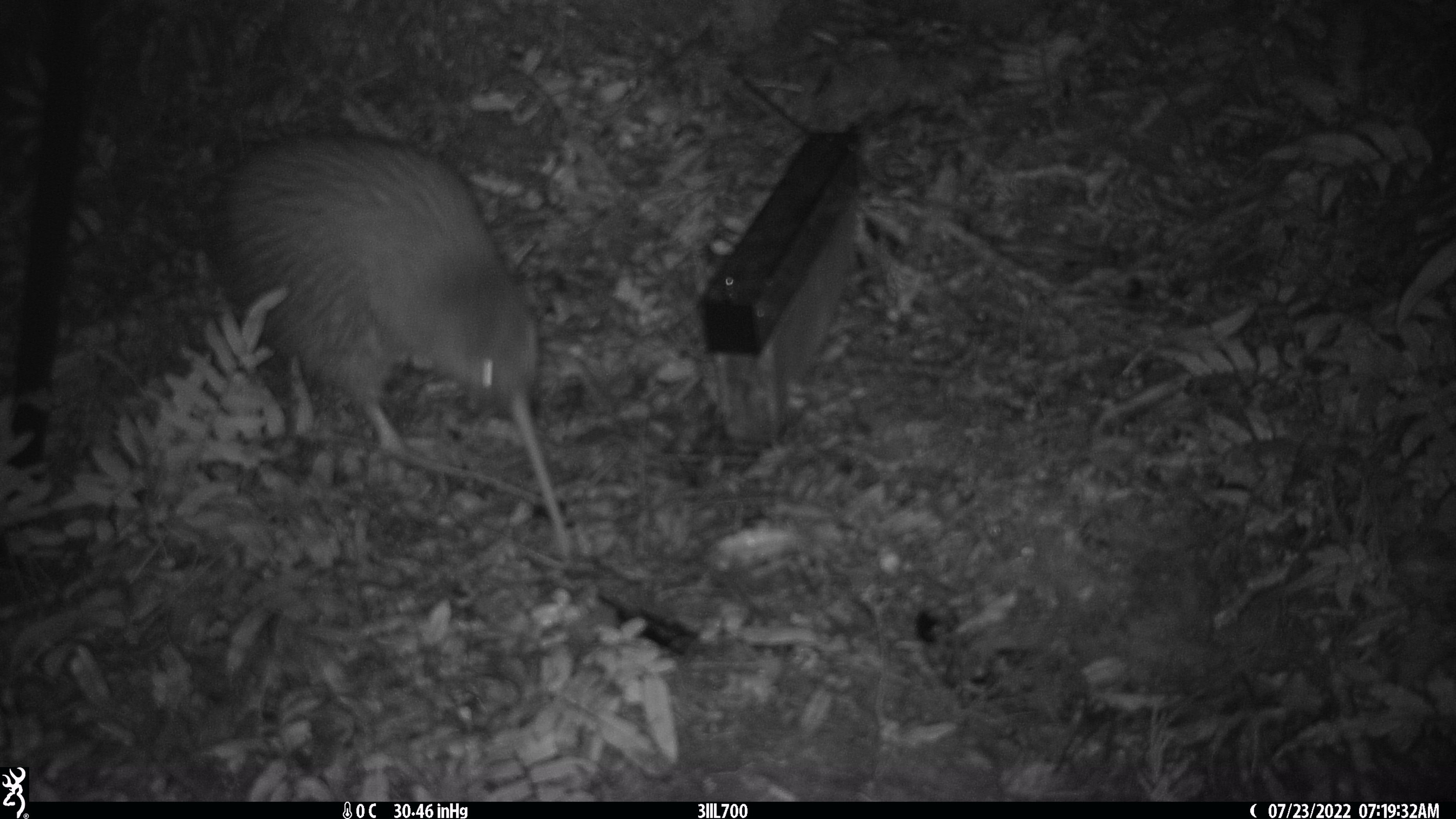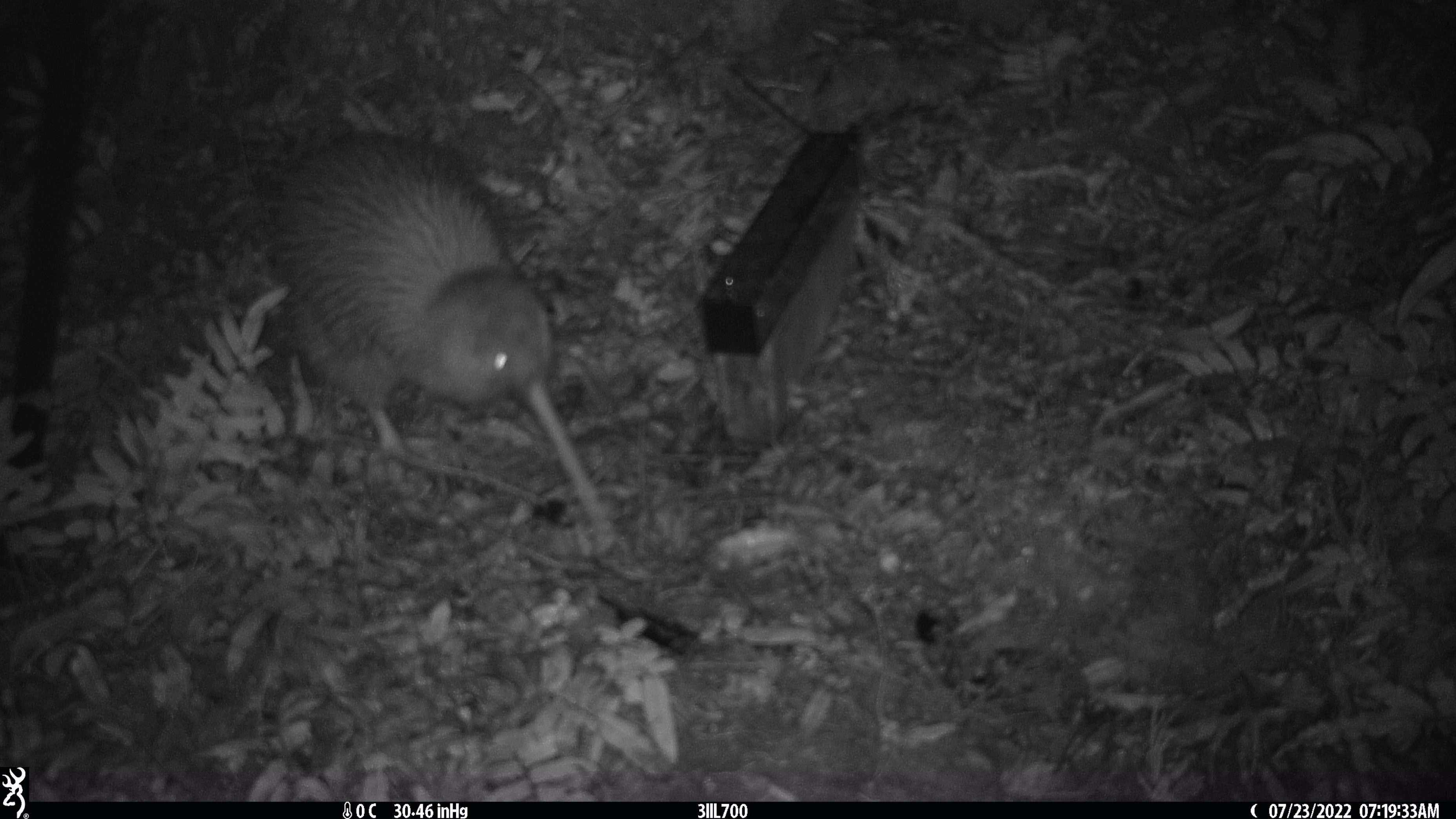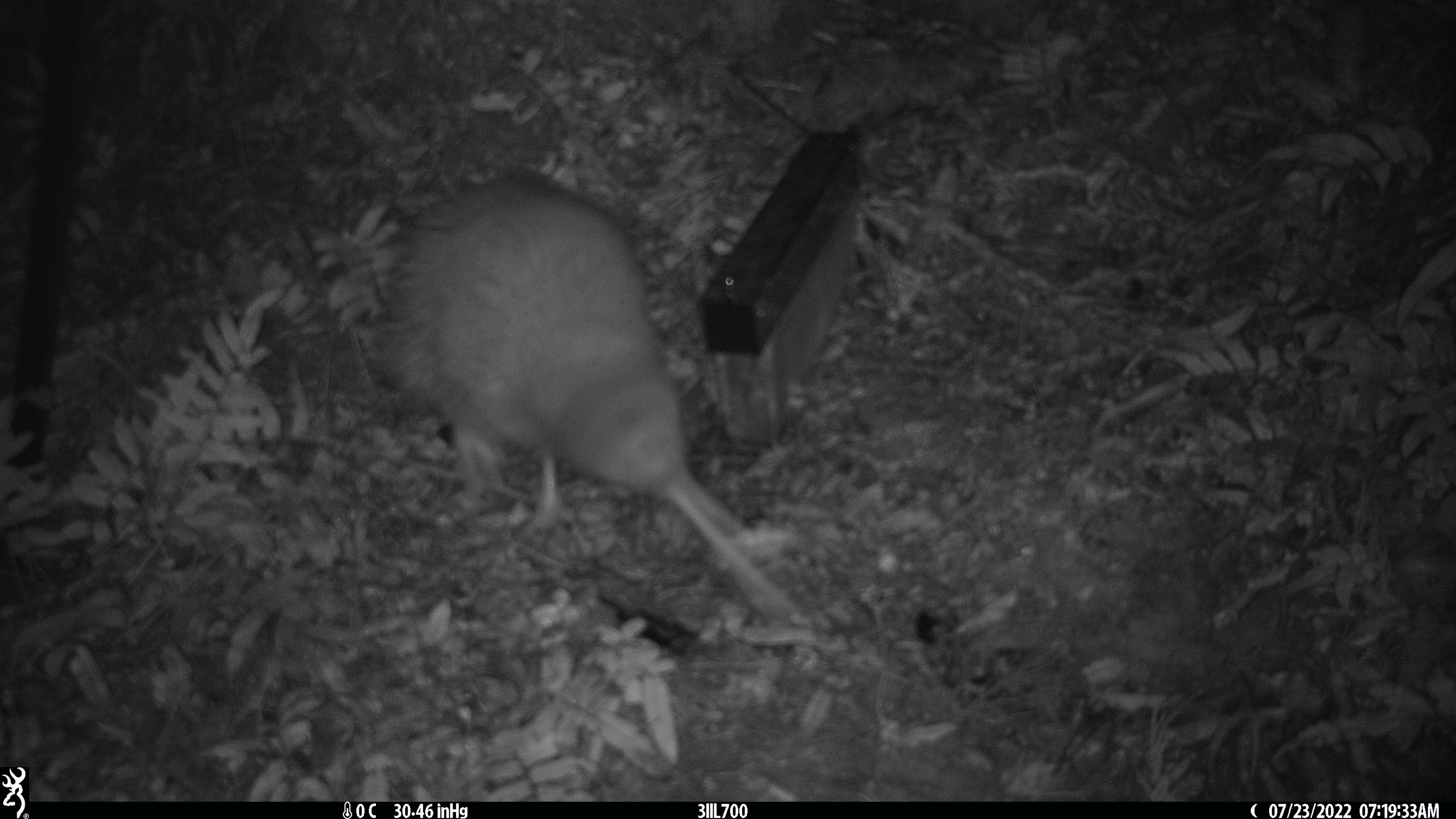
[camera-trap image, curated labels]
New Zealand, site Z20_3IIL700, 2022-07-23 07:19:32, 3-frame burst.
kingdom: Animalia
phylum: Chordata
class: Aves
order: Apterygiformes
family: Apterygidae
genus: Apteryx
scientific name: Apteryx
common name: kiwi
Kiwi (Apteryx).